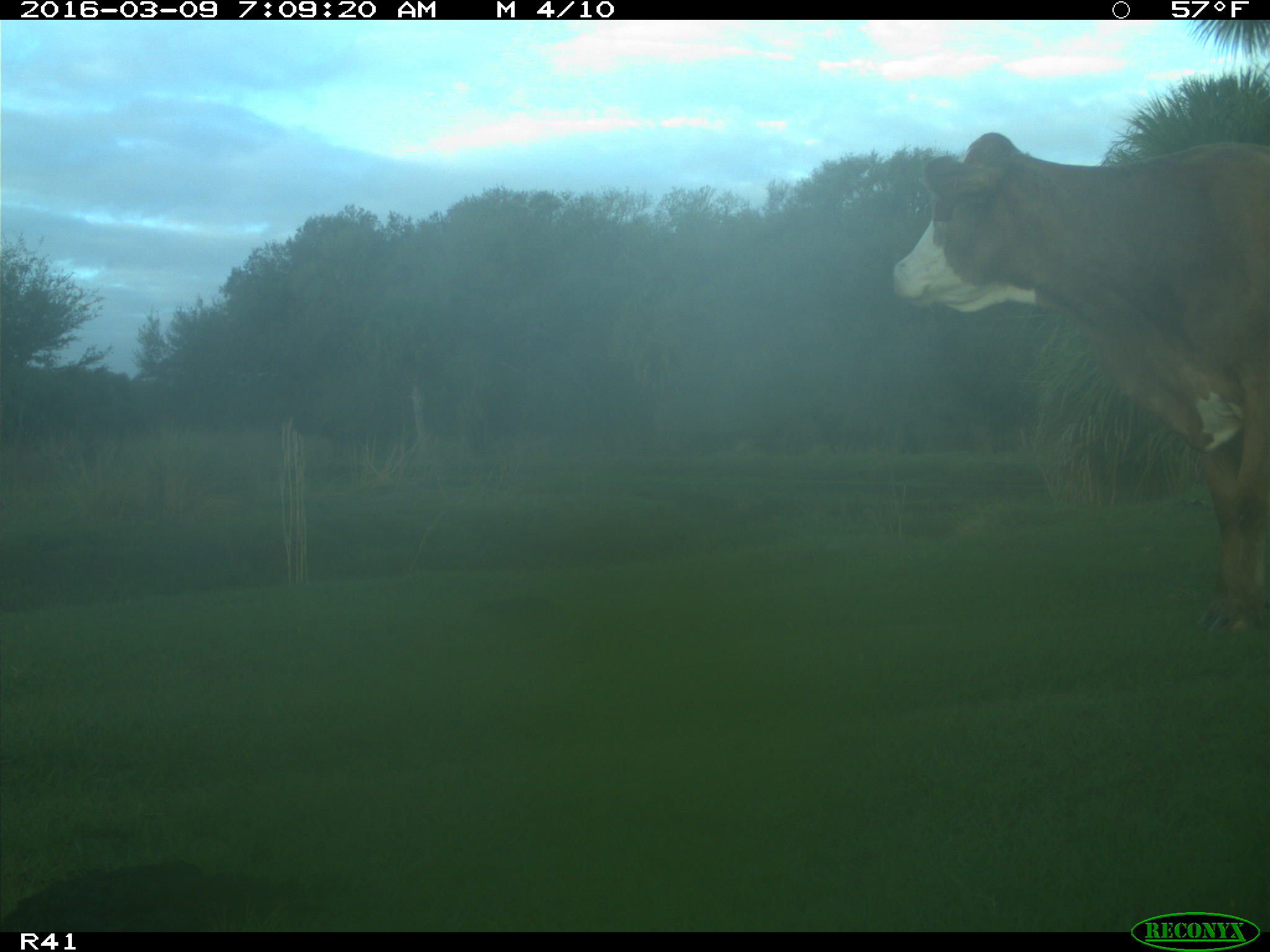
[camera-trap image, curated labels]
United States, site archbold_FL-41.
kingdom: Animalia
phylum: Chordata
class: Mammalia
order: Artiodactyla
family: Bovidae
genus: Bos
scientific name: Bos taurus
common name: domestic cow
Bos taurus (domestic cow).